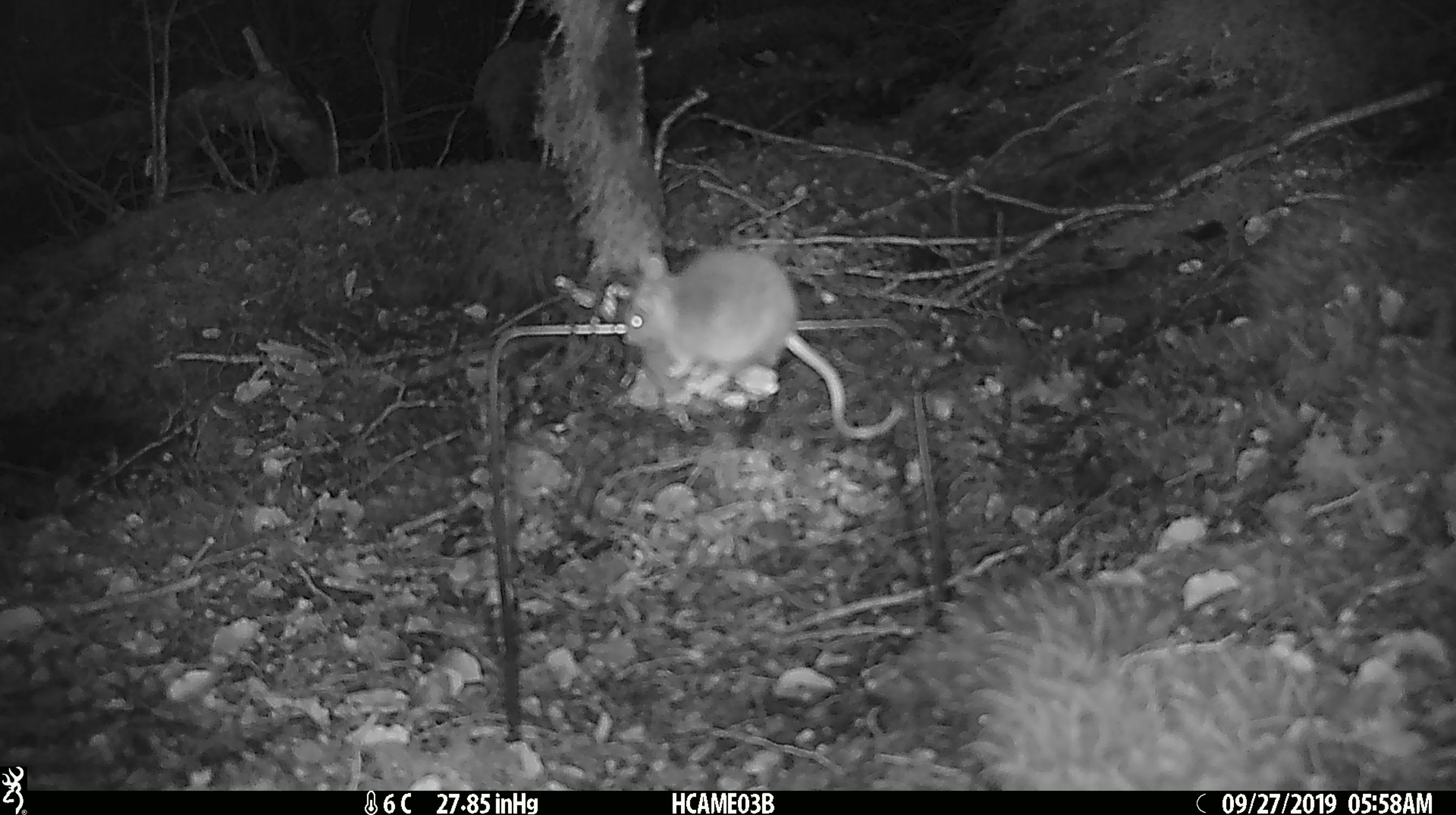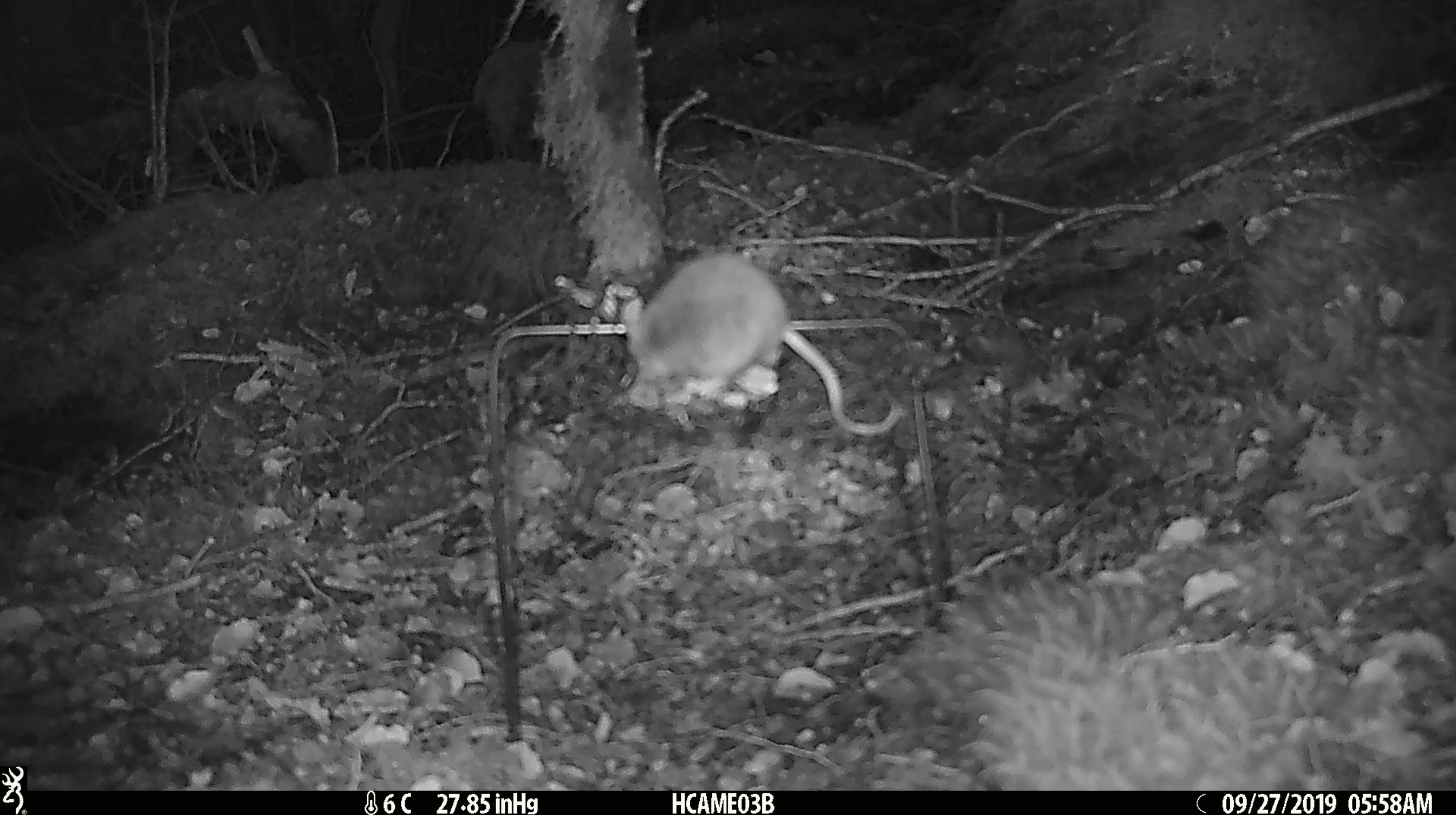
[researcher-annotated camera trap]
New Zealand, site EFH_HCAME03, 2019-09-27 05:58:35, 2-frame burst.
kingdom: Animalia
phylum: Chordata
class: Mammalia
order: Rodentia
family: Muridae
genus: Mus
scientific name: Mus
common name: mouse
Mouse (Mus).